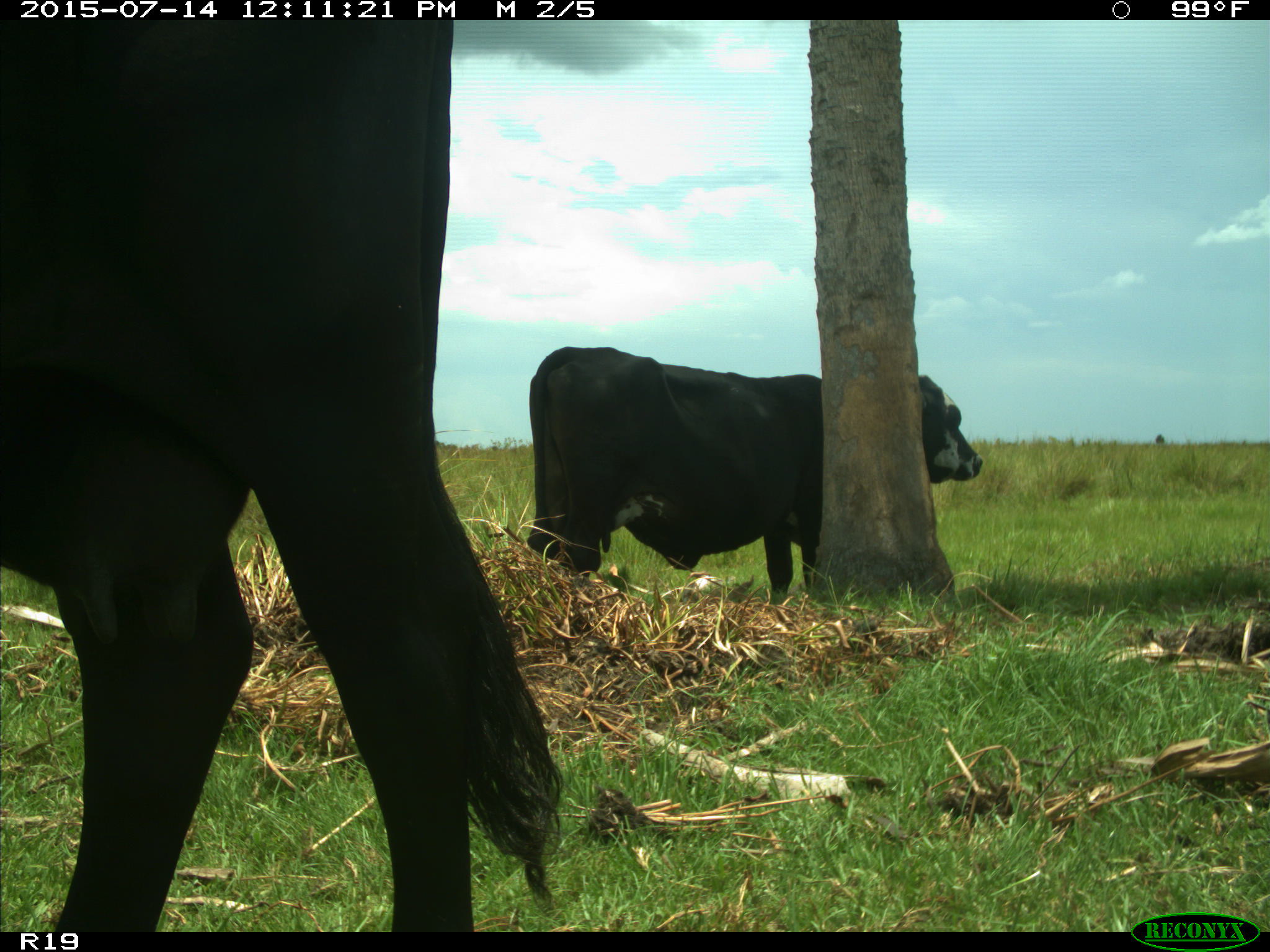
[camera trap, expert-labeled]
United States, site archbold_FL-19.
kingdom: Animalia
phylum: Chordata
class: Mammalia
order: Artiodactyla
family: Bovidae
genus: Bos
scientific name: Bos taurus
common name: domestic cow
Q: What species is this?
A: Bos taurus (domestic cow).